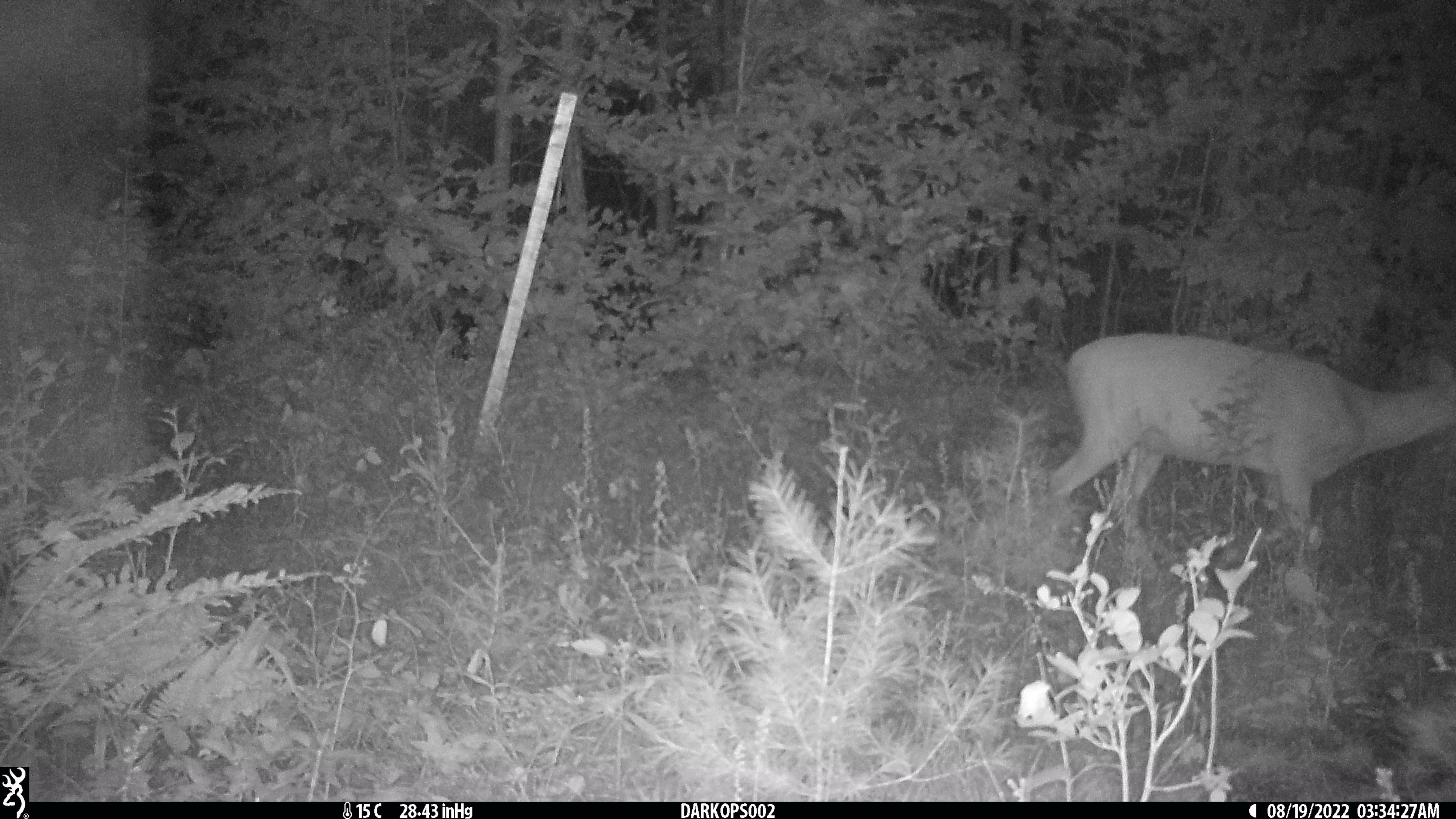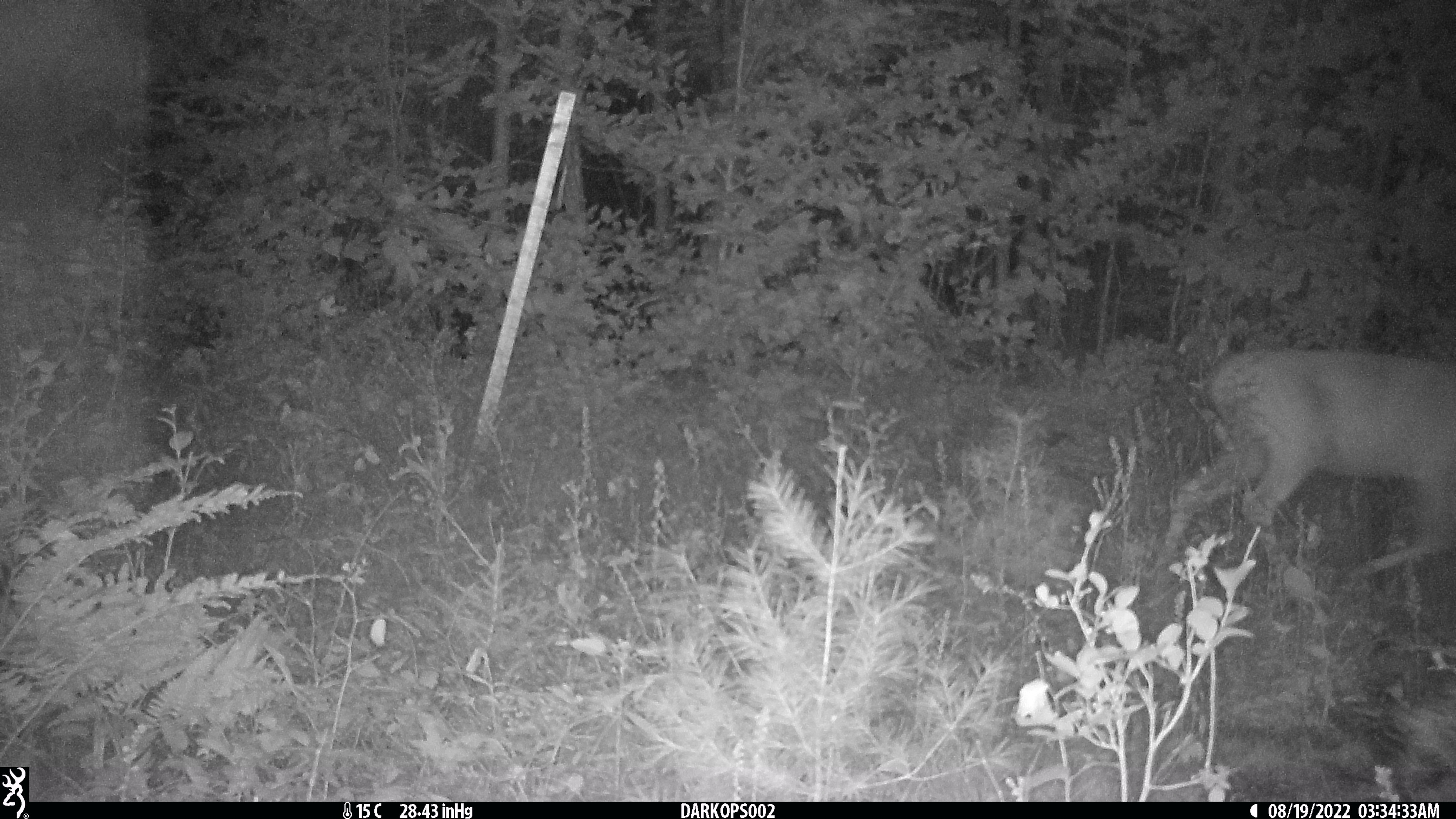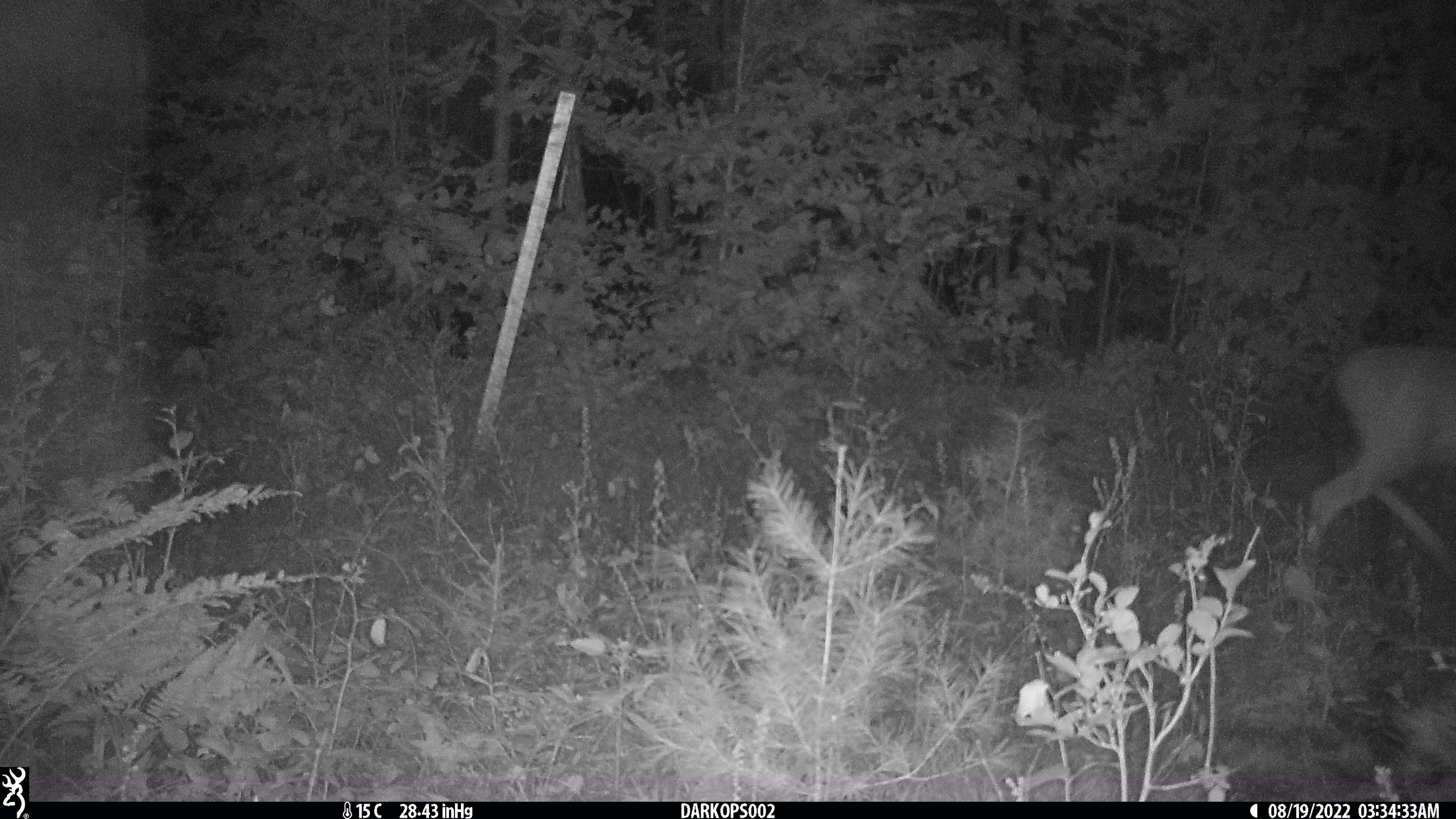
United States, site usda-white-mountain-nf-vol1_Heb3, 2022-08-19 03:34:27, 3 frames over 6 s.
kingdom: Animalia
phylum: Chordata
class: Mammalia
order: Artiodactyla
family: Cervidae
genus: Odocoileus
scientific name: Odocoileus virginianus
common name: white-tailed deer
White-tailed deer (Odocoileus virginianus).